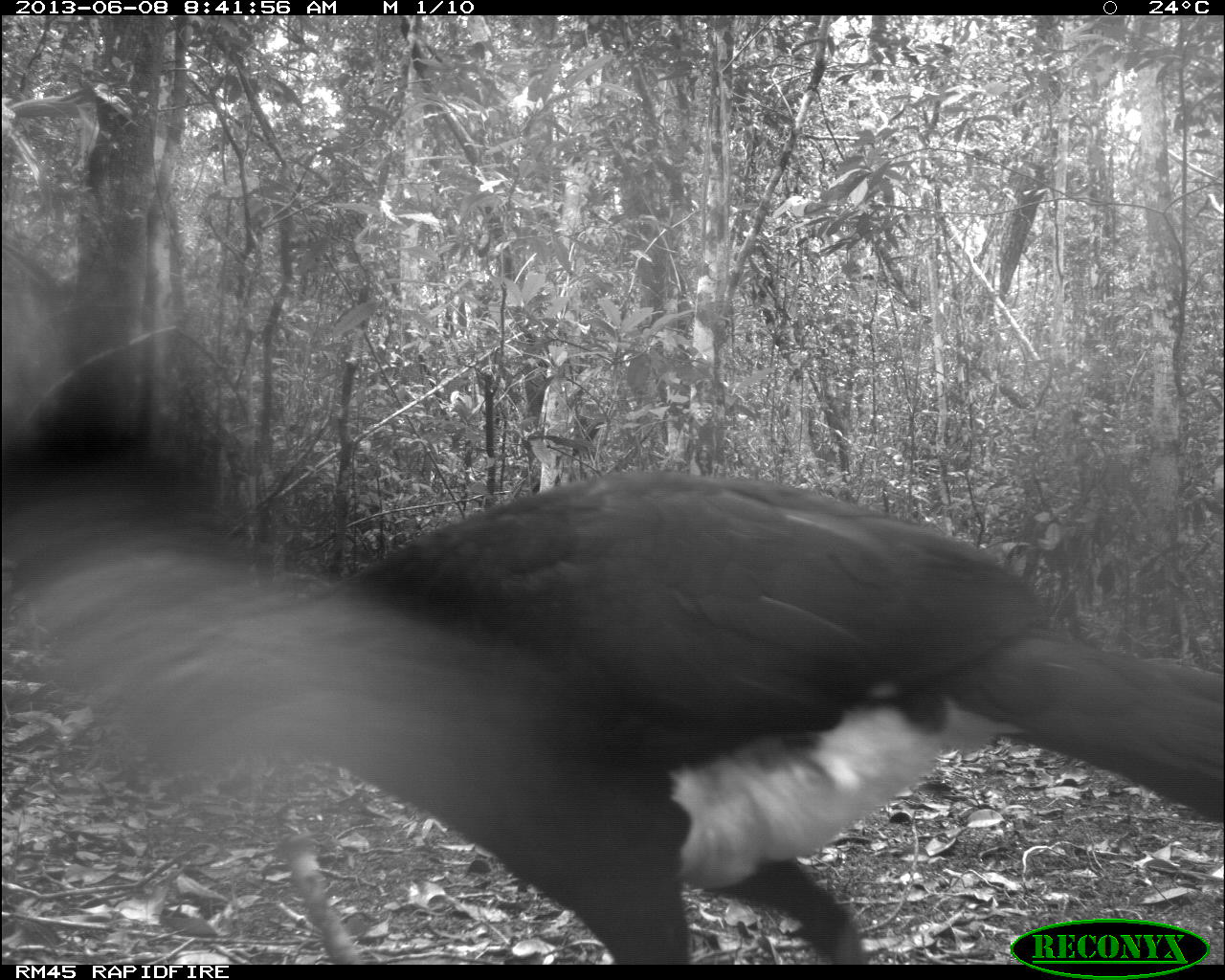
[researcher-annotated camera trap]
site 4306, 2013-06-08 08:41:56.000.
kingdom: Animalia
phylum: Chordata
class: Aves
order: Galliformes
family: Cracidae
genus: Crax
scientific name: Crax rubra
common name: great curassow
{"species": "Crax rubra (great curassow)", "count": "1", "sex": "male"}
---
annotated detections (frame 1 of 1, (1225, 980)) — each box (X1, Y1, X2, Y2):
crax rubra: (5, 367, 1225, 962)